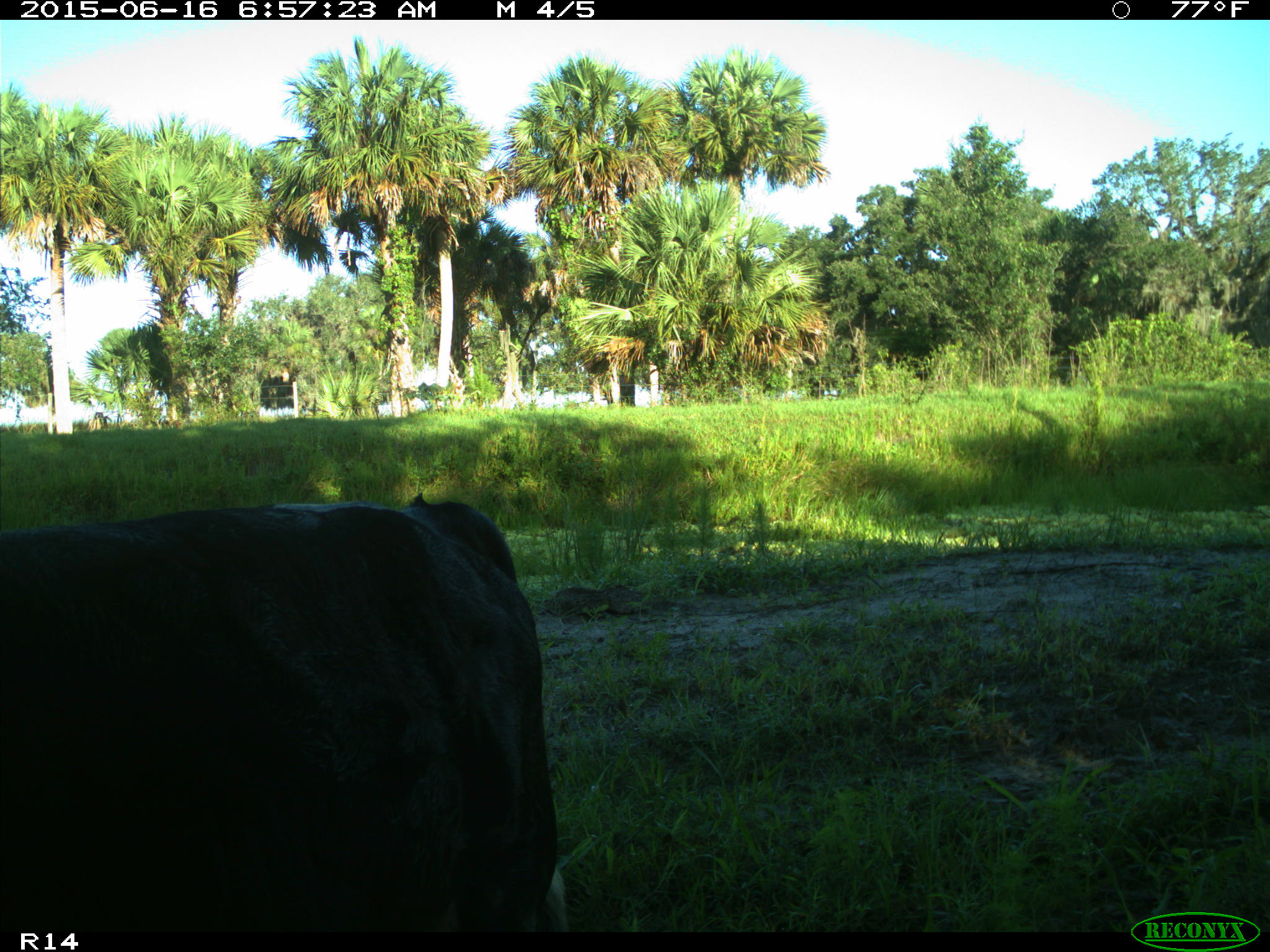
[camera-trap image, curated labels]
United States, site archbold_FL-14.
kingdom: Animalia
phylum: Chordata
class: Mammalia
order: Artiodactyla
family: Bovidae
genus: Bos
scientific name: Bos taurus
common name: domestic cow